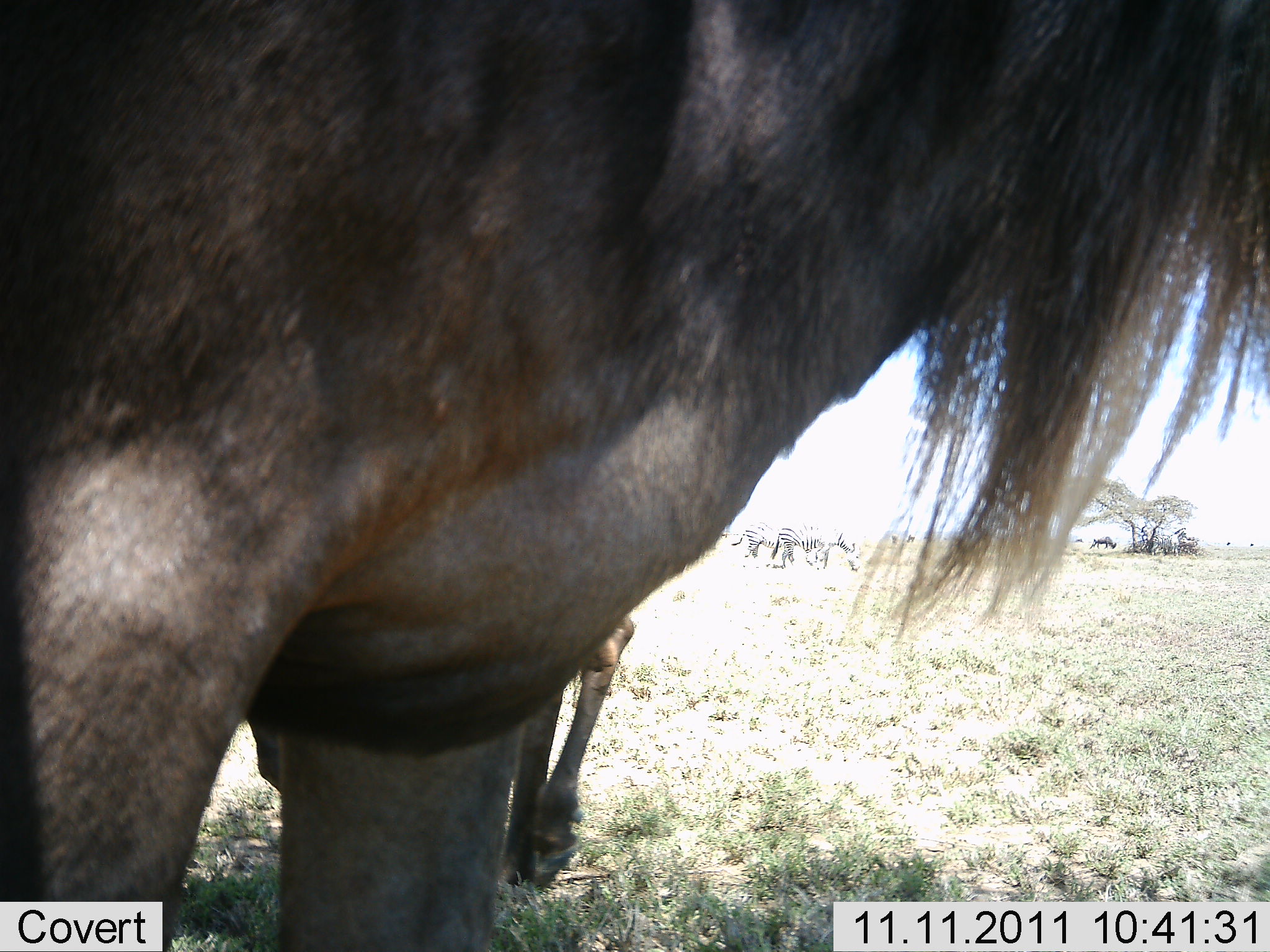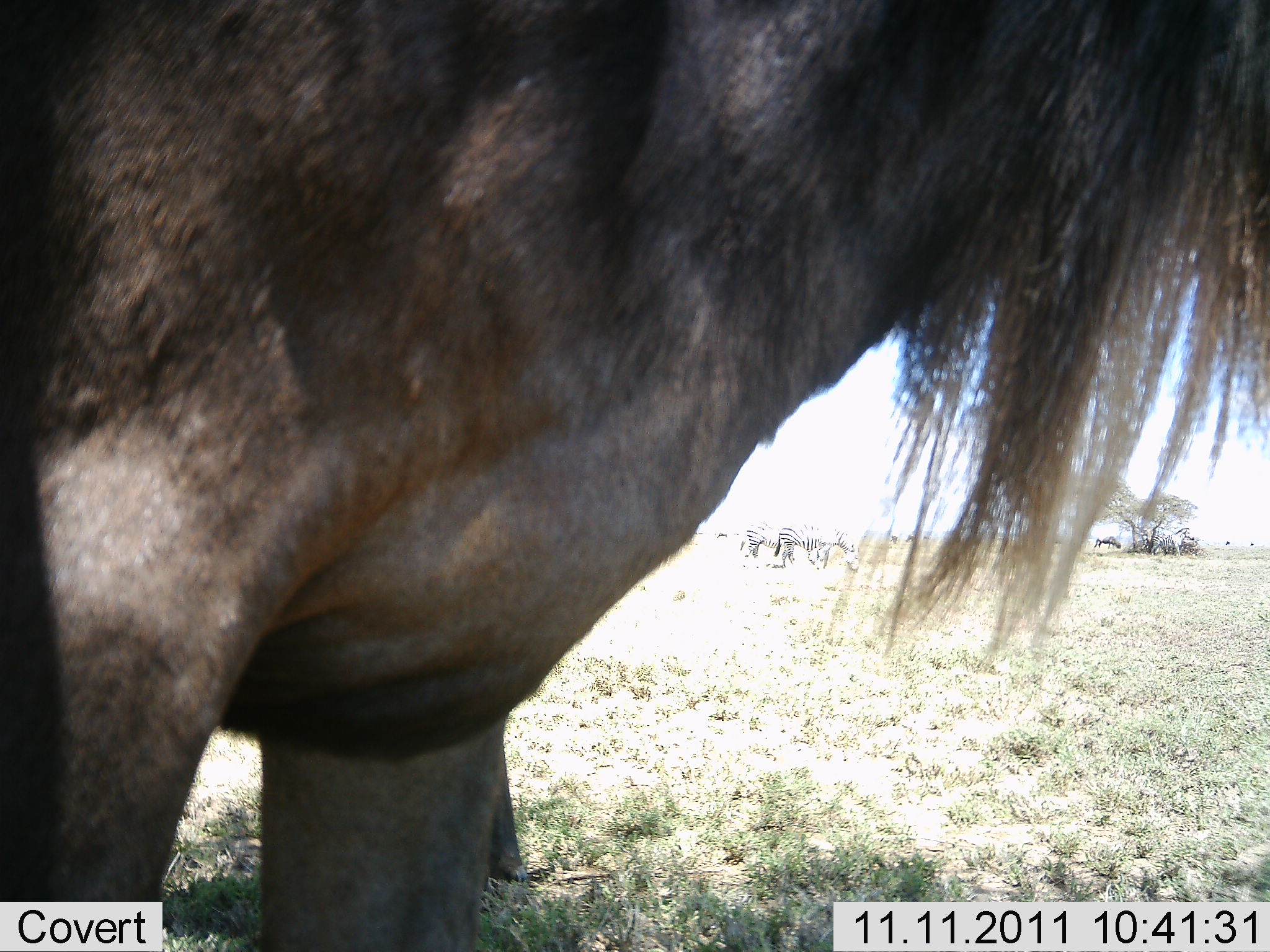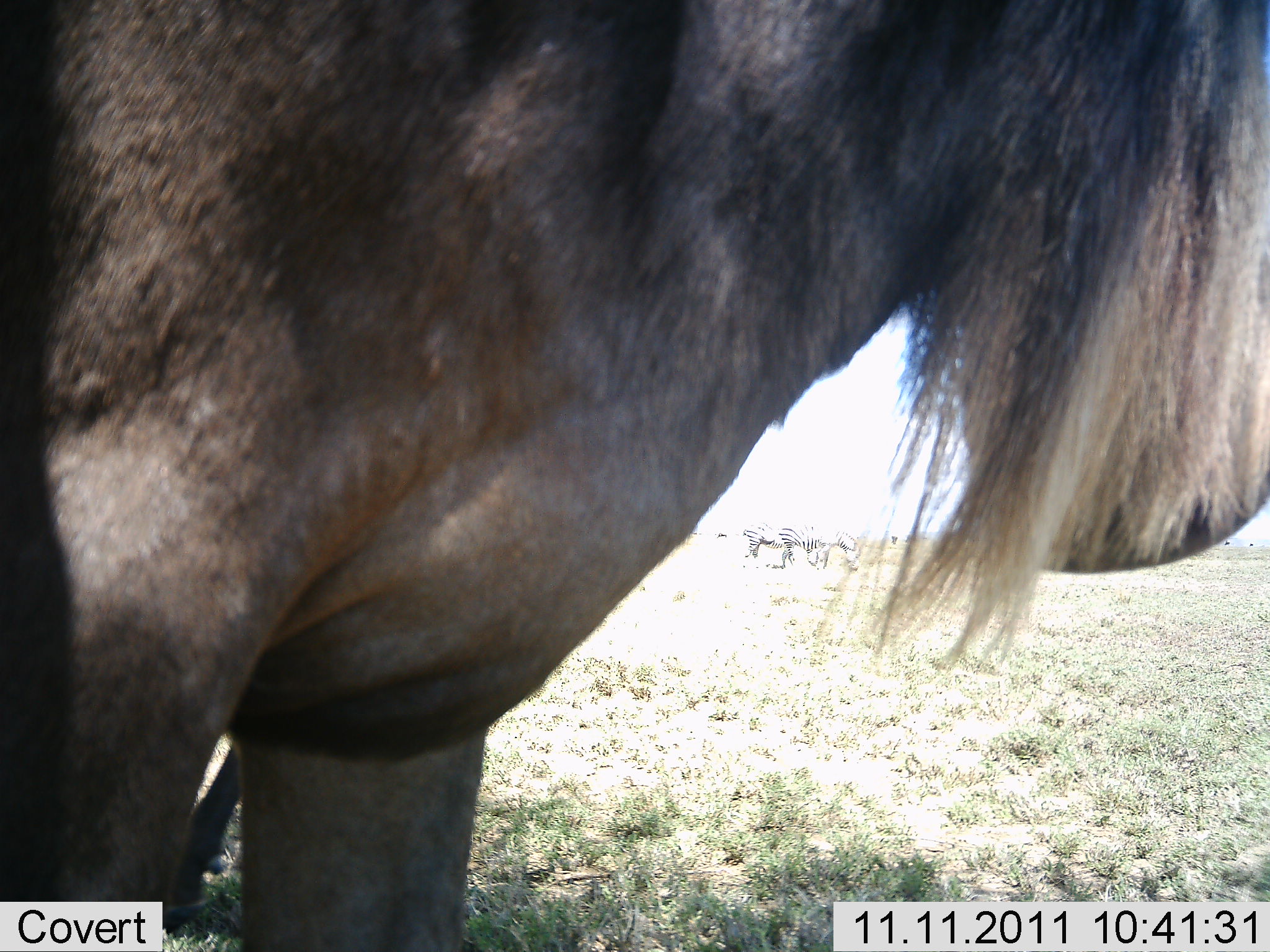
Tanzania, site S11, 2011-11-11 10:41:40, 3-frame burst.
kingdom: Animalia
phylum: Chordata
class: Mammalia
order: Artiodactyla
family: Bovidae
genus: Connochaetes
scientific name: Connochaetes taurinus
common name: blue wildebeest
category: wildebeest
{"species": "wildebeest (blue wildebeest) (Connochaetes taurinus)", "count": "2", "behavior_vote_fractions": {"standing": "89%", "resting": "6%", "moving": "11%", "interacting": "0%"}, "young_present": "17%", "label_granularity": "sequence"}